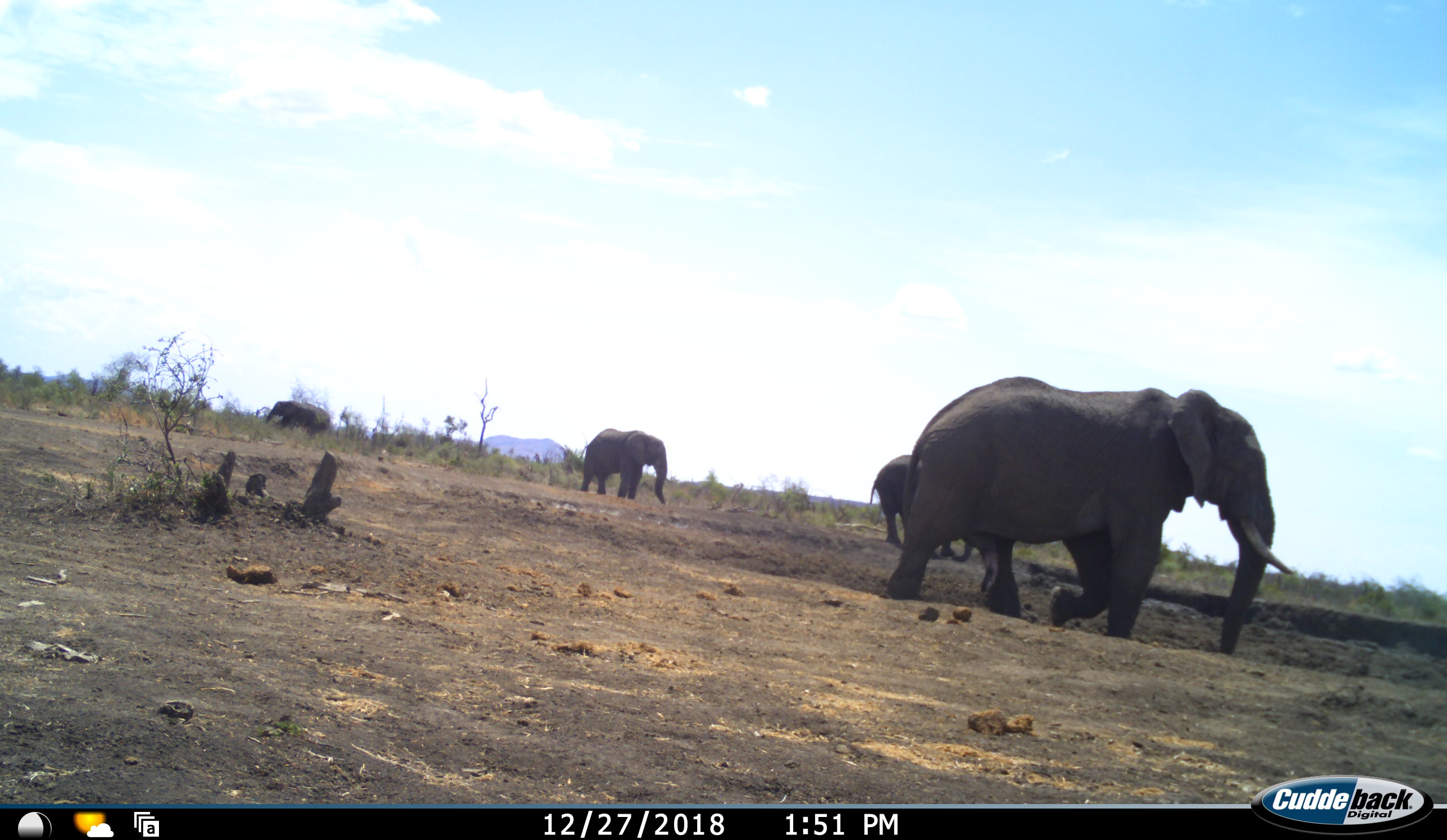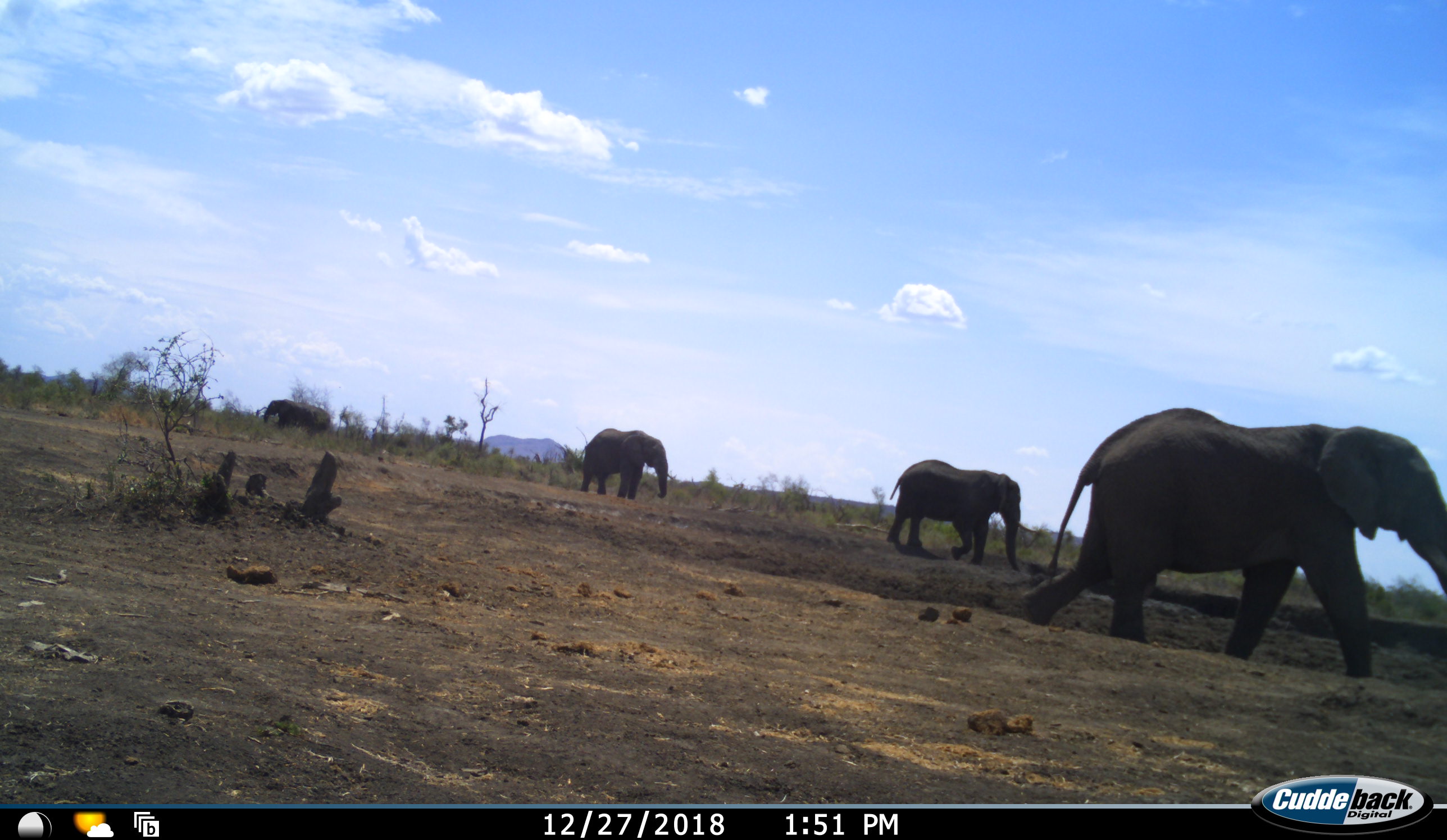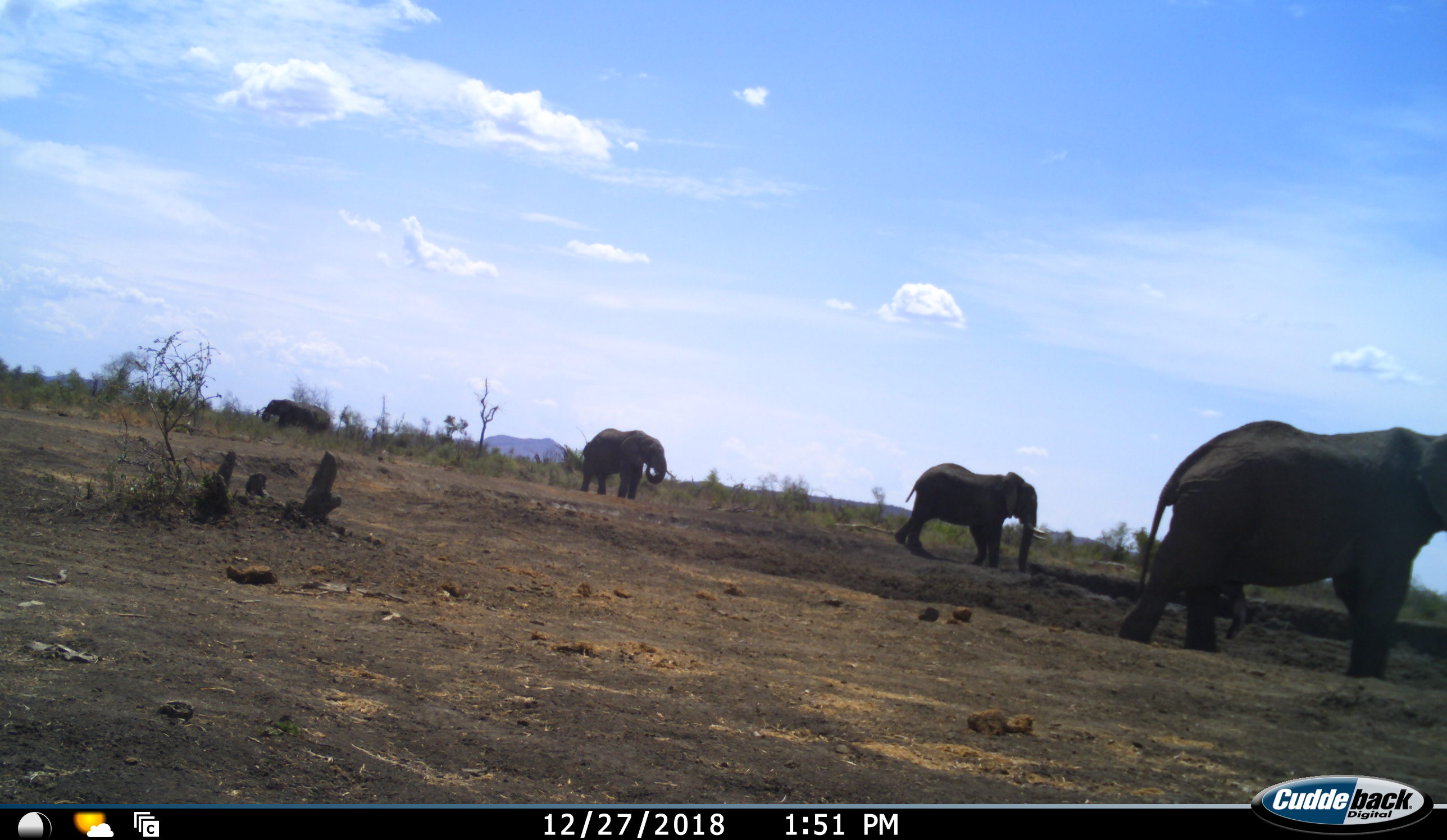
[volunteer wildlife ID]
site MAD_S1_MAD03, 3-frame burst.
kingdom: Animalia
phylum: Chordata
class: Mammalia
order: Proboscidea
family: Elephantidae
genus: Loxodonta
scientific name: Loxodonta africana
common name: african bush elephant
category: elephant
Elephant (african bush elephant) (Loxodonta africana), count 4. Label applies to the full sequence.